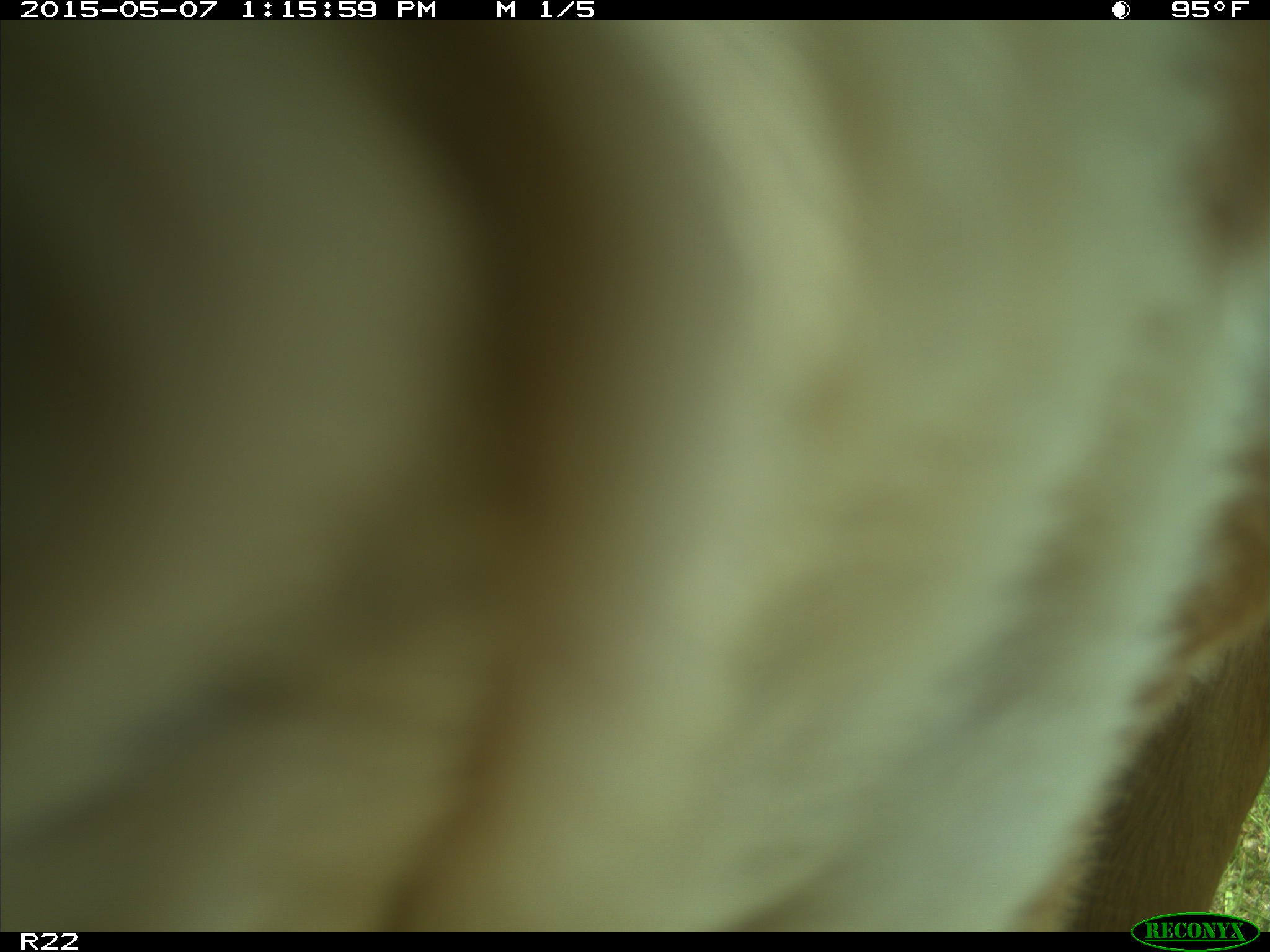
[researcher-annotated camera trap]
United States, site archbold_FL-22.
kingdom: Animalia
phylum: Chordata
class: Mammalia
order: Artiodactyla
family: Bovidae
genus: Bos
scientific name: Bos taurus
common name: domestic cow